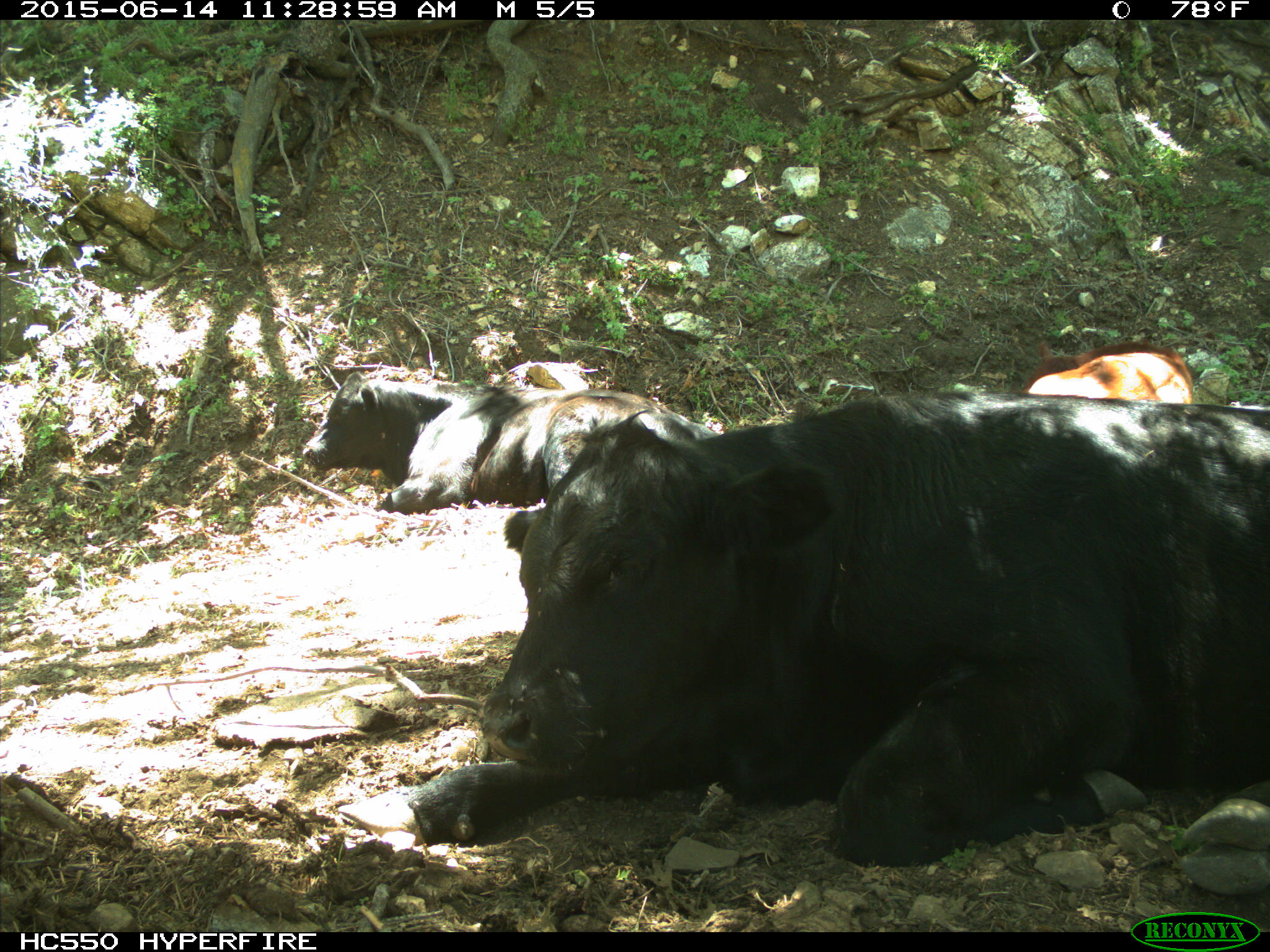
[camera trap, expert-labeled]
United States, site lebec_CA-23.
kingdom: Animalia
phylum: Chordata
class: Mammalia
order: Artiodactyla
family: Bovidae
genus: Bos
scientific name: Bos taurus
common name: domestic cow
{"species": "Bos taurus (domestic cow)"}